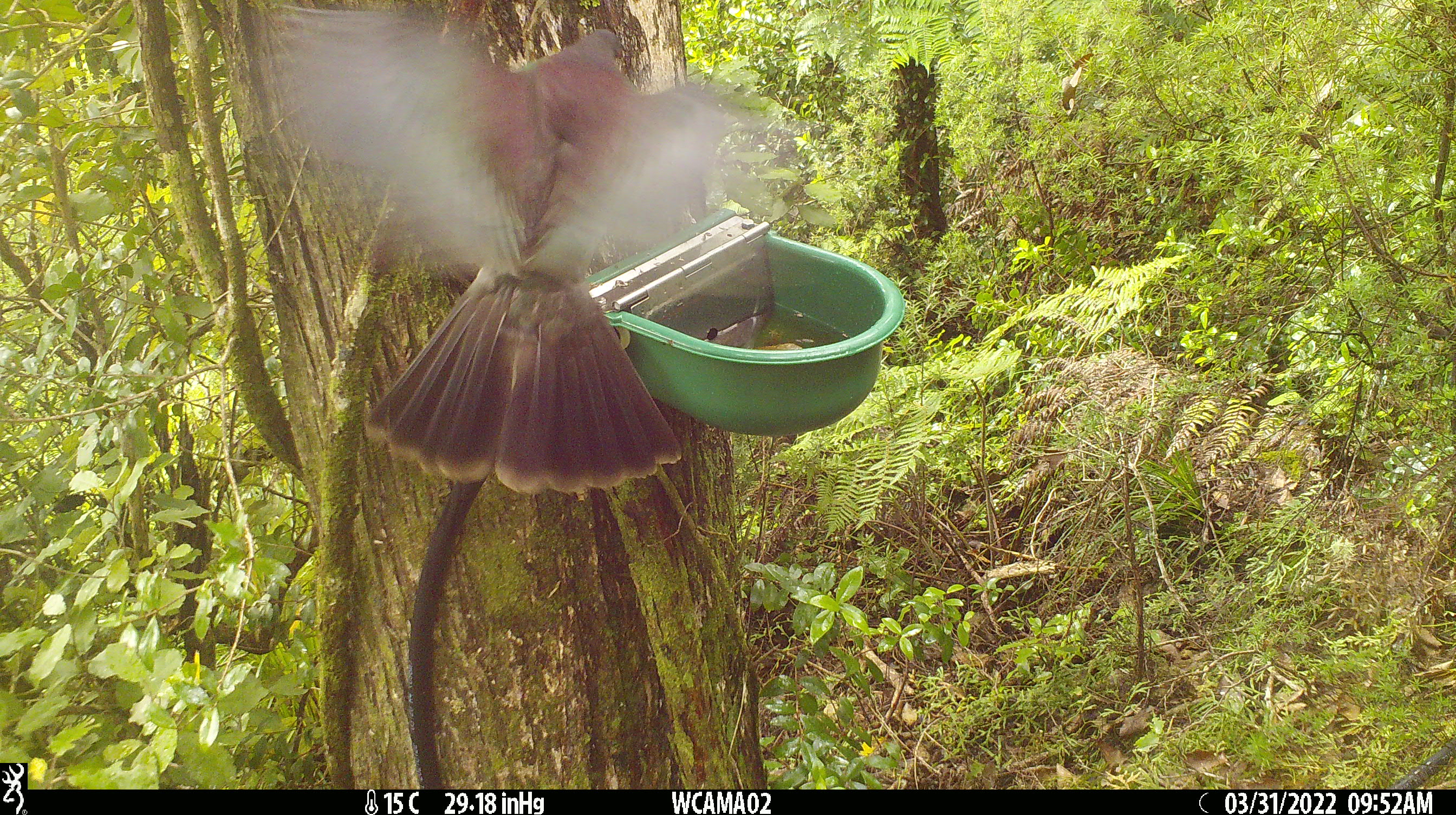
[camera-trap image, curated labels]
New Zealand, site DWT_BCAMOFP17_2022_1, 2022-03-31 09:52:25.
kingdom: Animalia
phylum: Chordata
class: Aves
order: Columbiformes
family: Columbidae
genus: Hemiphaga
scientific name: Hemiphaga novaeseelandiae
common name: new zealand pigeon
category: kereru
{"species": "kereru (new zealand pigeon) (Hemiphaga novaeseelandiae)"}